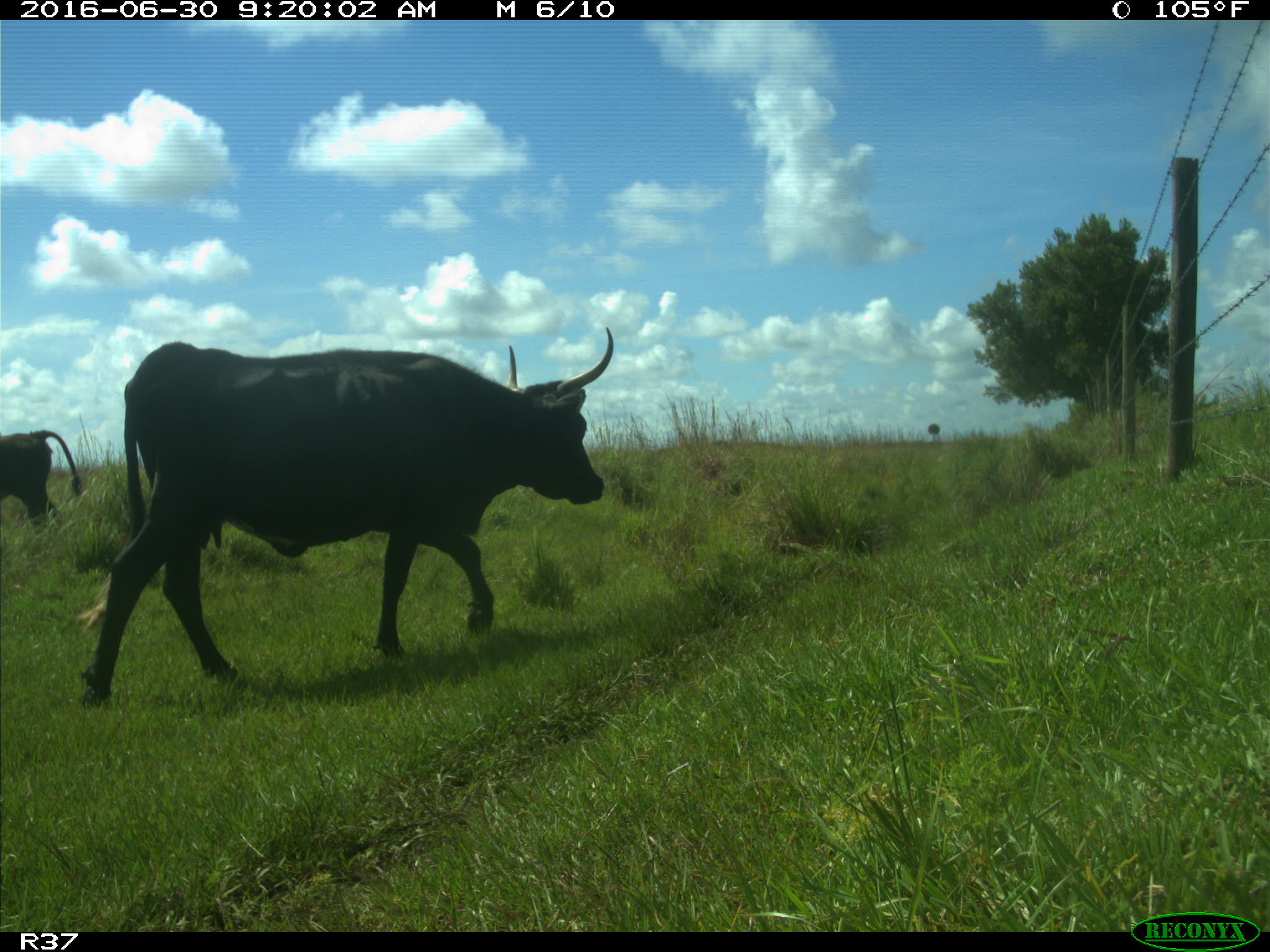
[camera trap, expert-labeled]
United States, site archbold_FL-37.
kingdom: Animalia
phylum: Chordata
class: Mammalia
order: Artiodactyla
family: Bovidae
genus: Bos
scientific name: Bos taurus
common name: domestic cow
Bos taurus (domestic cow).